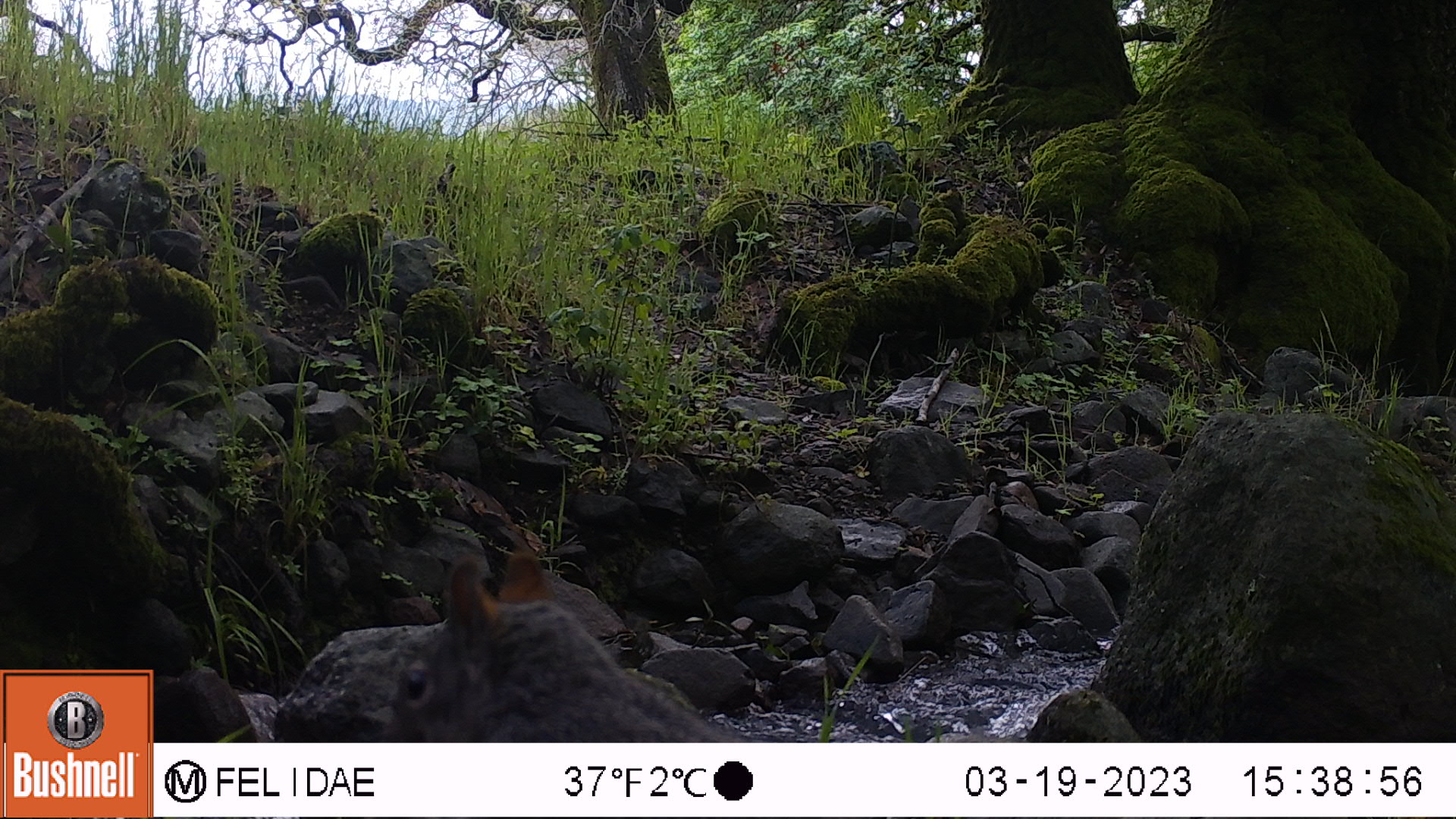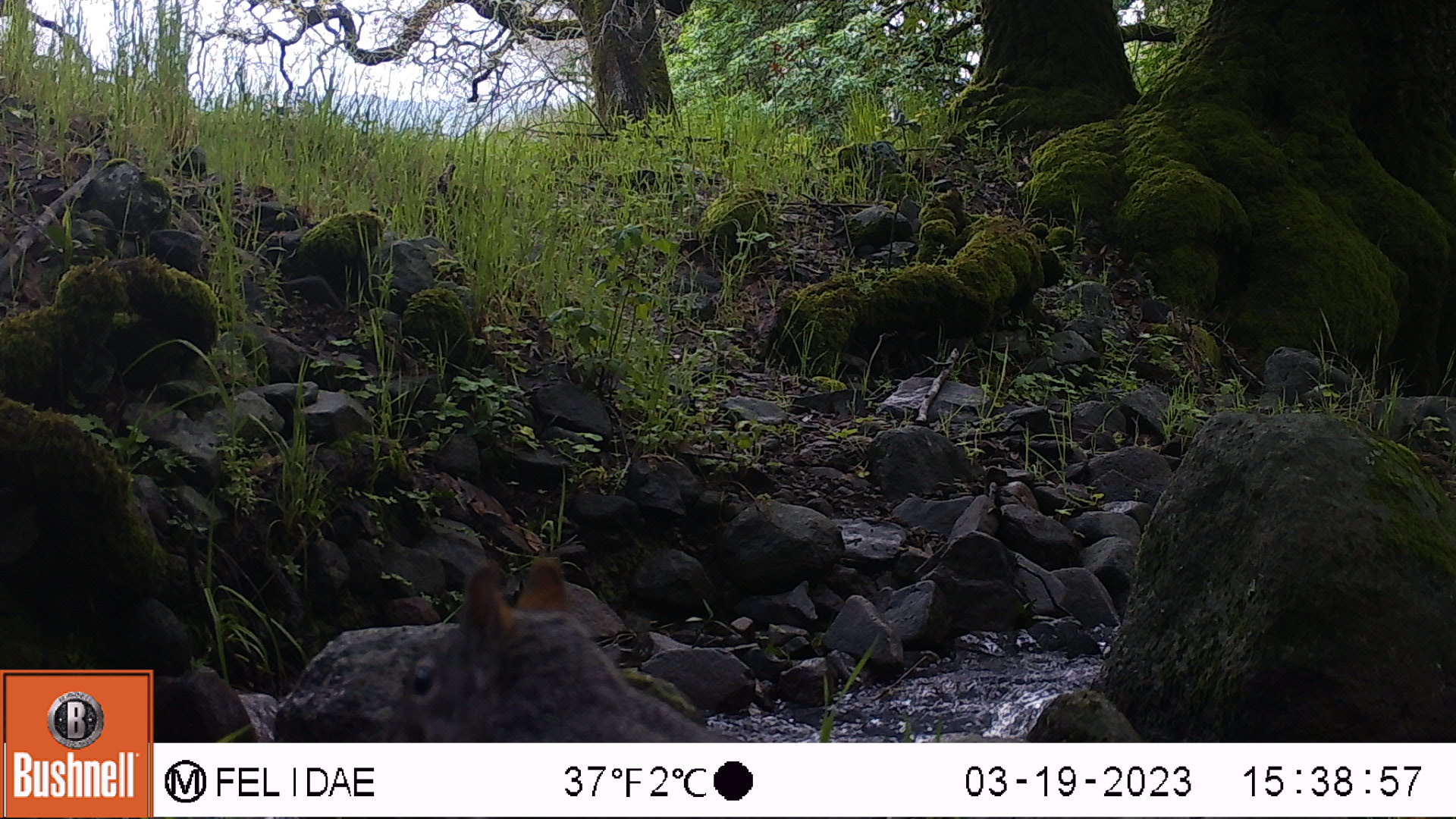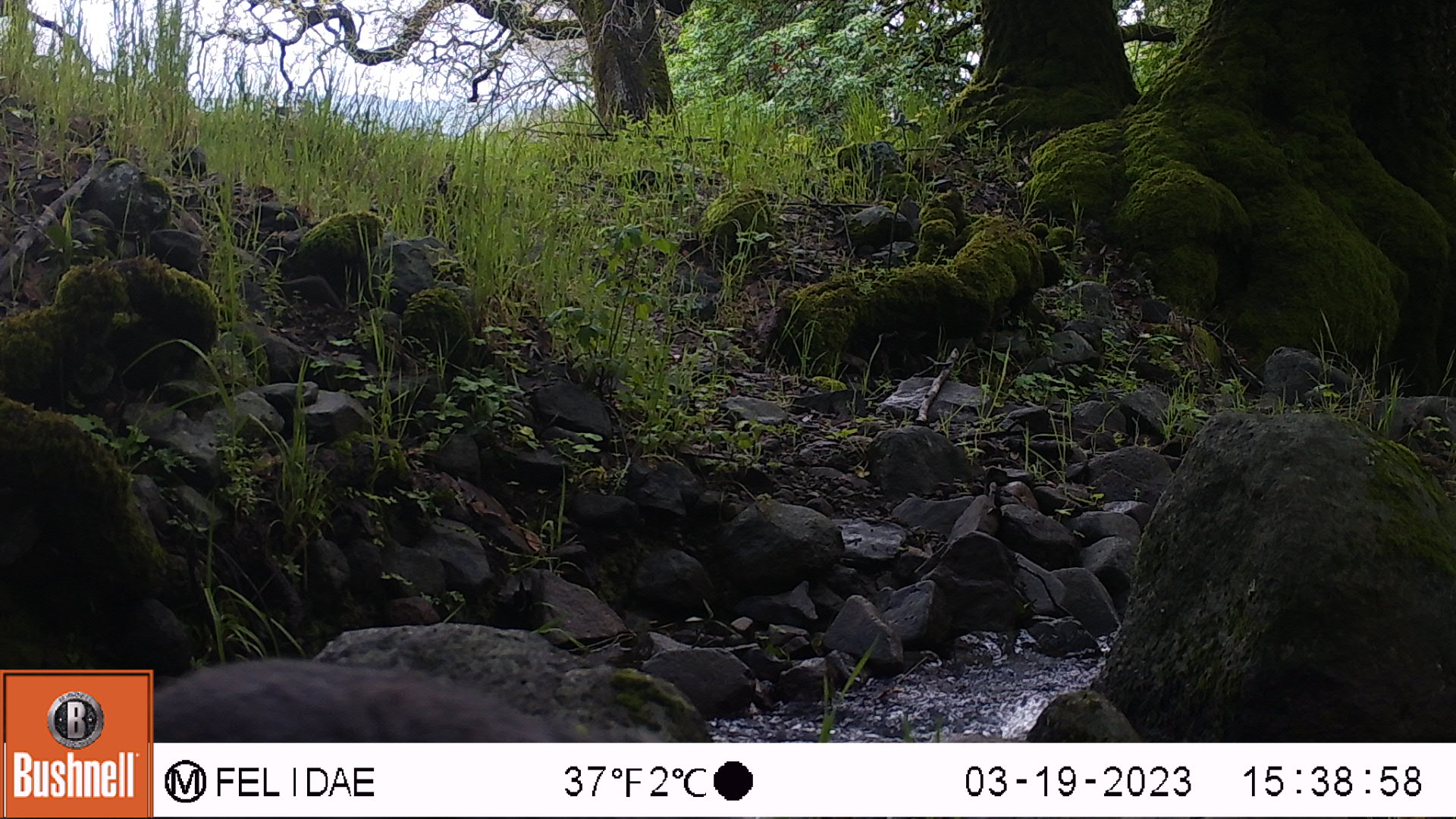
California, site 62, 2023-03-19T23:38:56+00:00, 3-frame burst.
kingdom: Animalia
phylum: Chordata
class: Mammalia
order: Rodentia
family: Sciuridae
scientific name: Sciuridae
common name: squirrel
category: unknown squirrel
Unknown squirrel (squirrel) (Sciuridae).